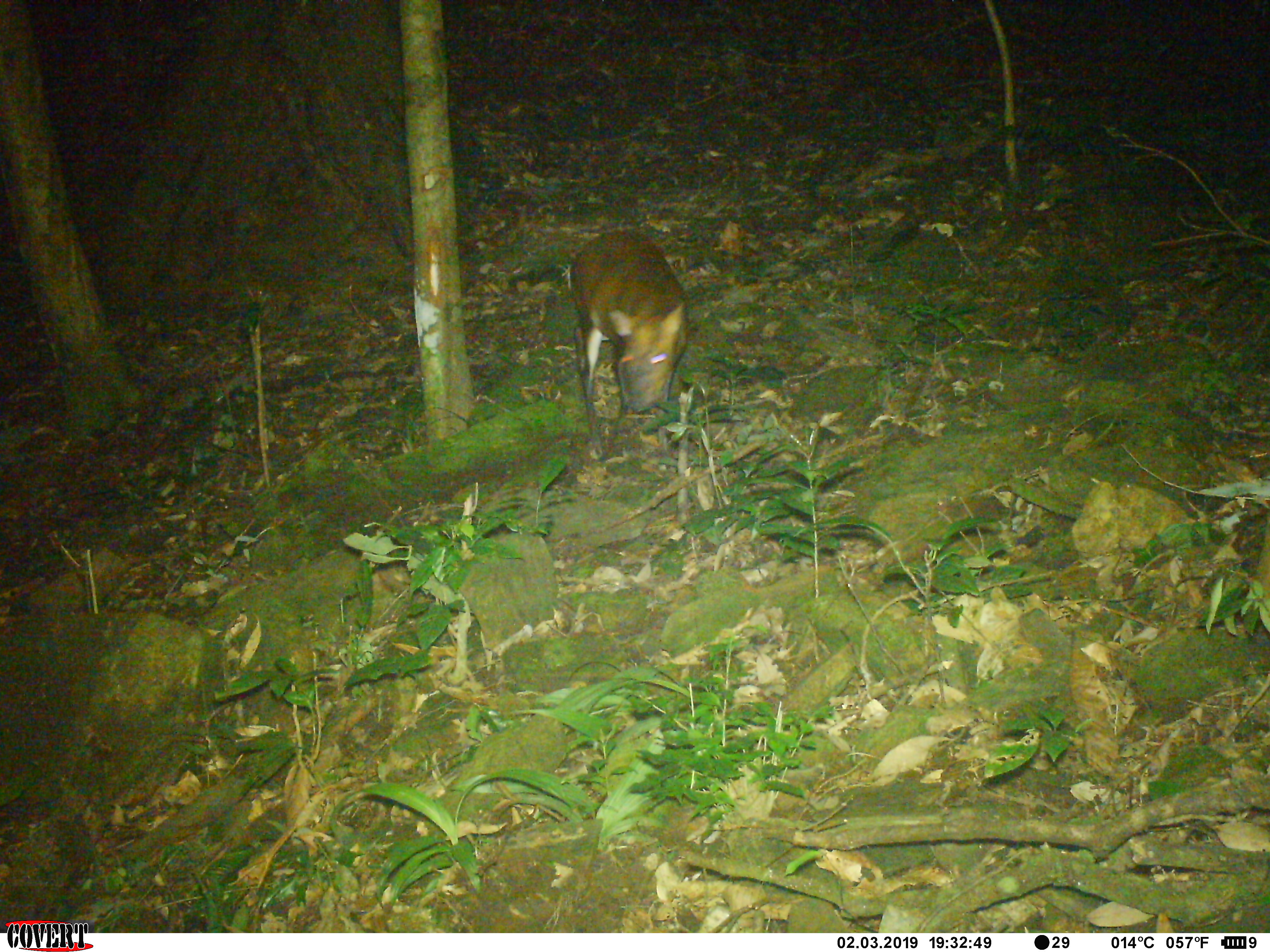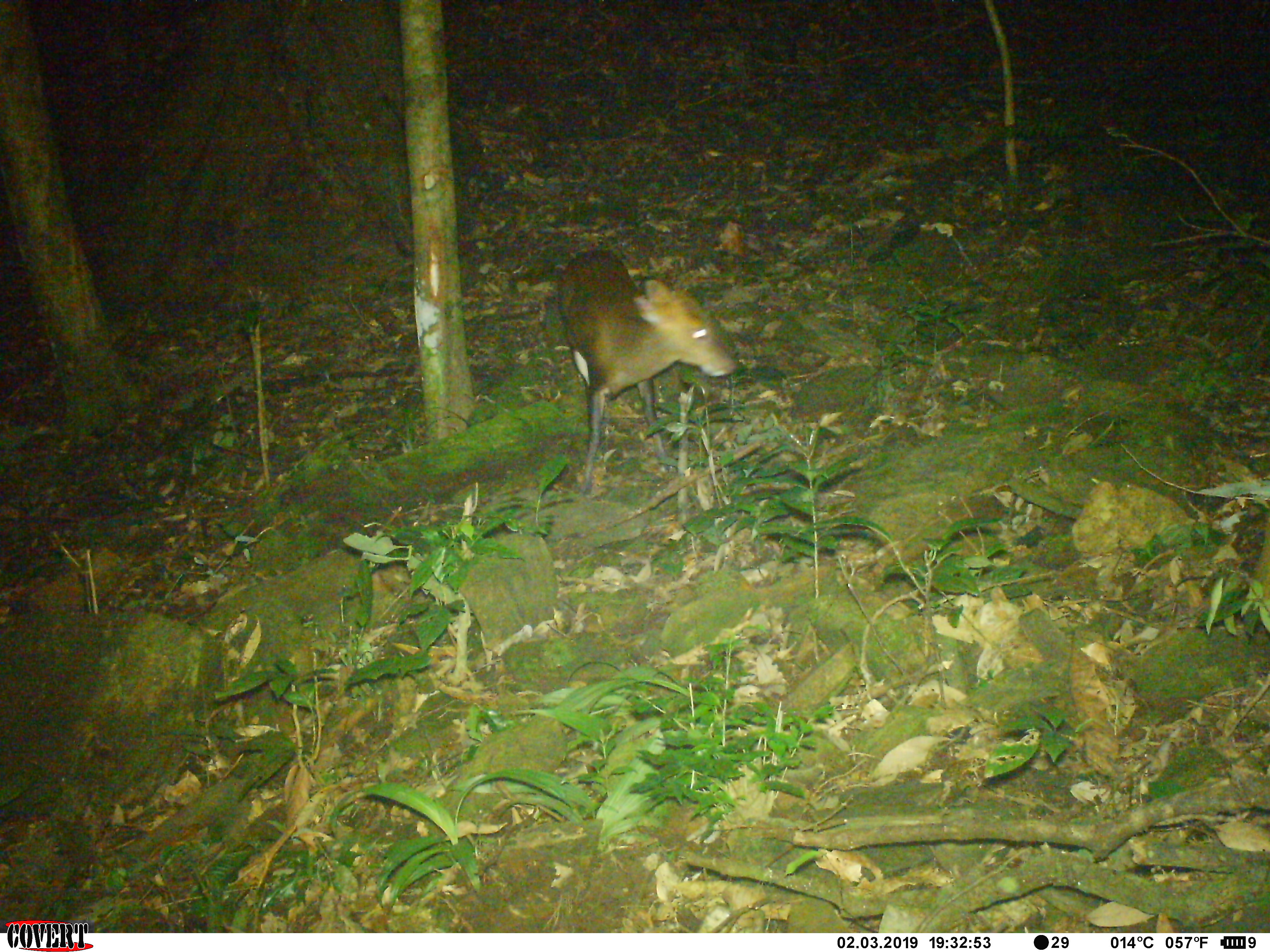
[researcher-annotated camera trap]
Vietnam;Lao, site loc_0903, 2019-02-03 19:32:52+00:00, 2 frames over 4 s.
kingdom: Animalia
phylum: Chordata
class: Mammalia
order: Artiodactyla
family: Cervidae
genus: Muntiacus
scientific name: Muntiacus rooseveltorum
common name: roosevelt's muntjac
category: roosevelts muntjac group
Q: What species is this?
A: Roosevelts muntjac group (roosevelt's muntjac) (Muntiacus rooseveltorum).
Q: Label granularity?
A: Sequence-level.